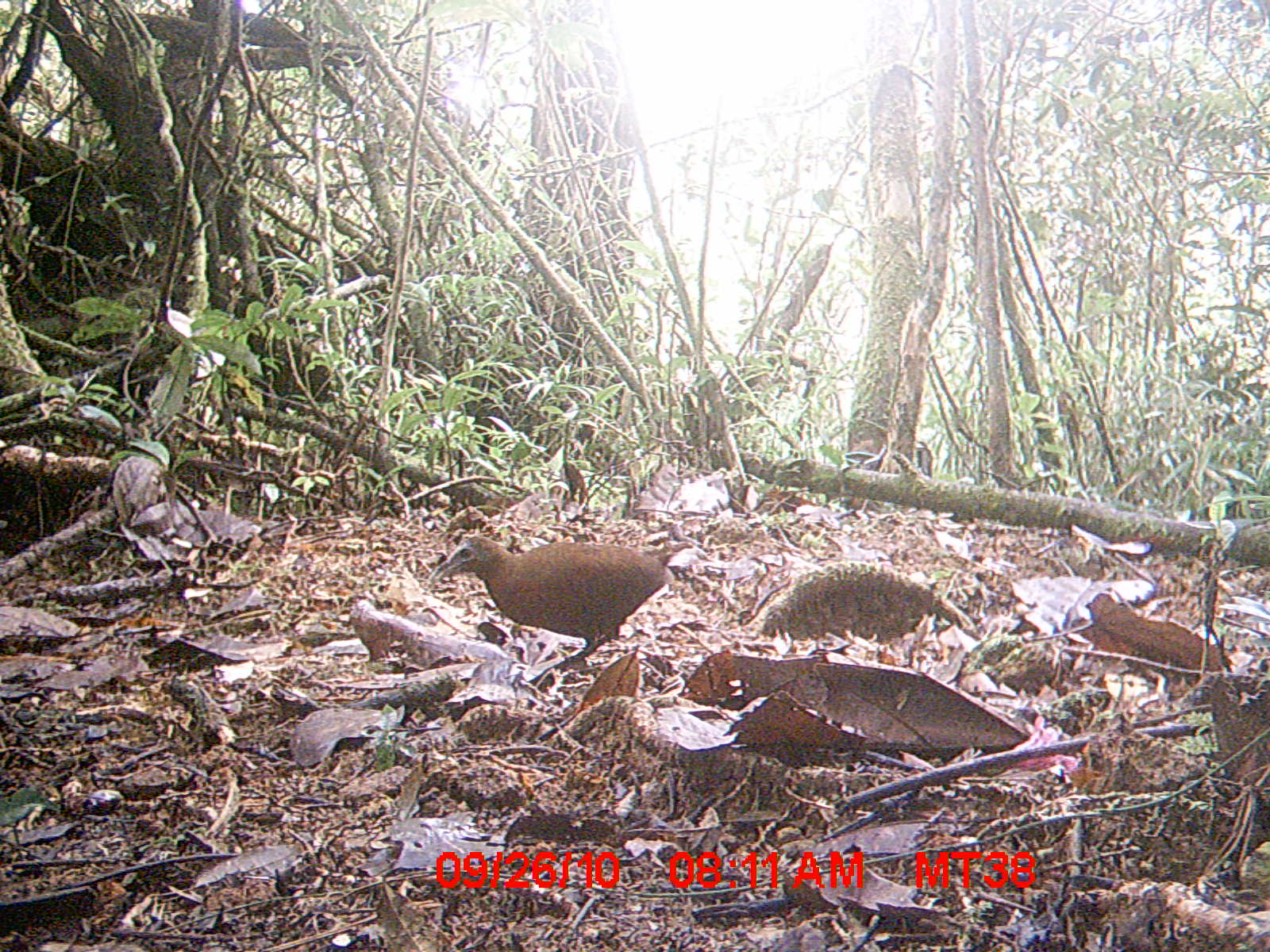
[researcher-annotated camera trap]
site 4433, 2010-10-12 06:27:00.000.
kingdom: Animalia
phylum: Chordata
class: Aves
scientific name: Aves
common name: bird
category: unknown bird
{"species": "unknown bird (bird) (Aves)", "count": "1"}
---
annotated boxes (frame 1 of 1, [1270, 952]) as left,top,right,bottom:
unknown bird: 427,535,676,662